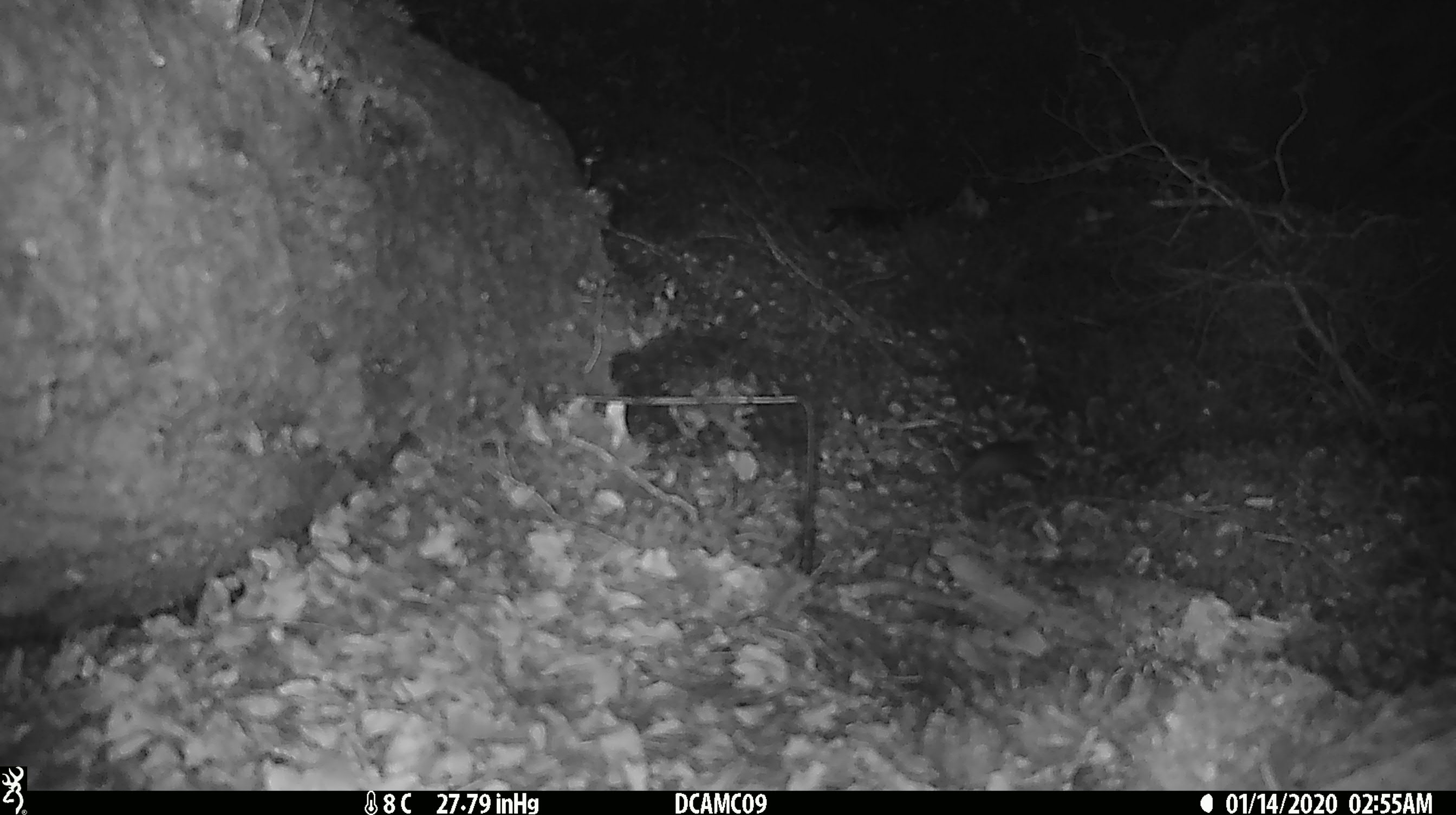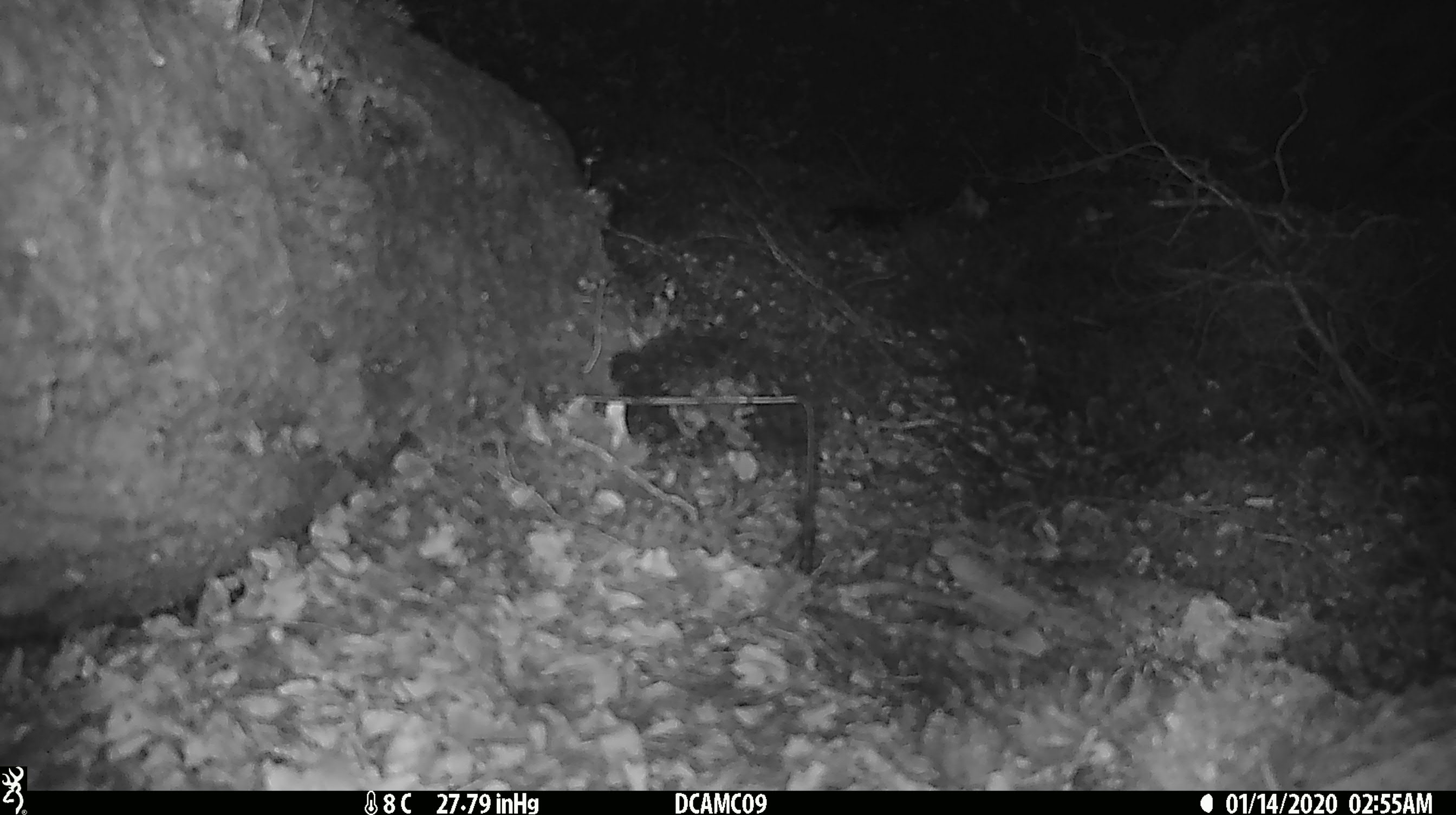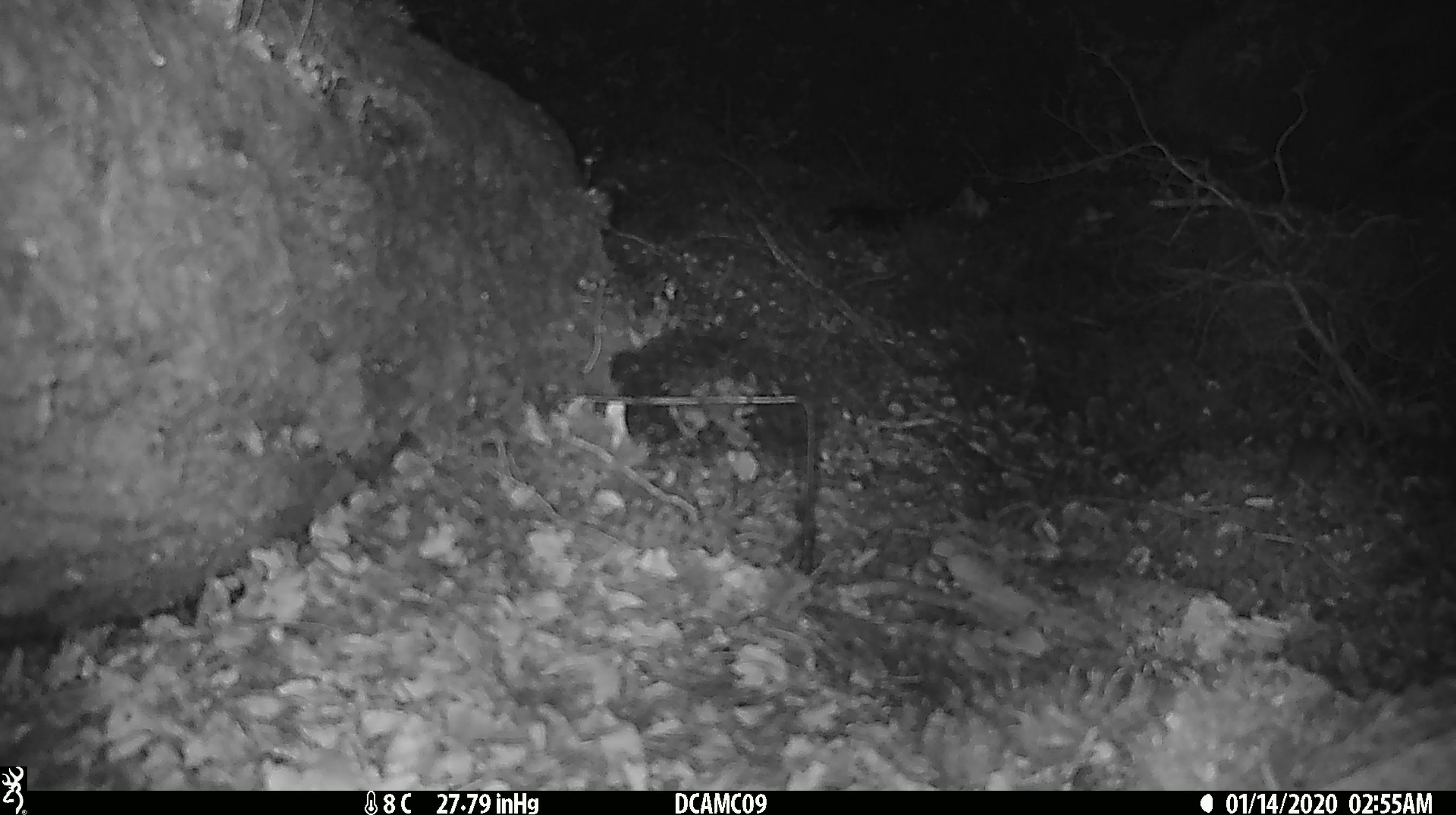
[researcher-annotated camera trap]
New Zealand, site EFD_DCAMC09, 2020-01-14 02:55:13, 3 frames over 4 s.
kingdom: Animalia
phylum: Chordata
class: Mammalia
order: Rodentia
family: Muridae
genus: Mus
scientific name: Mus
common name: mouse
Mouse (Mus).